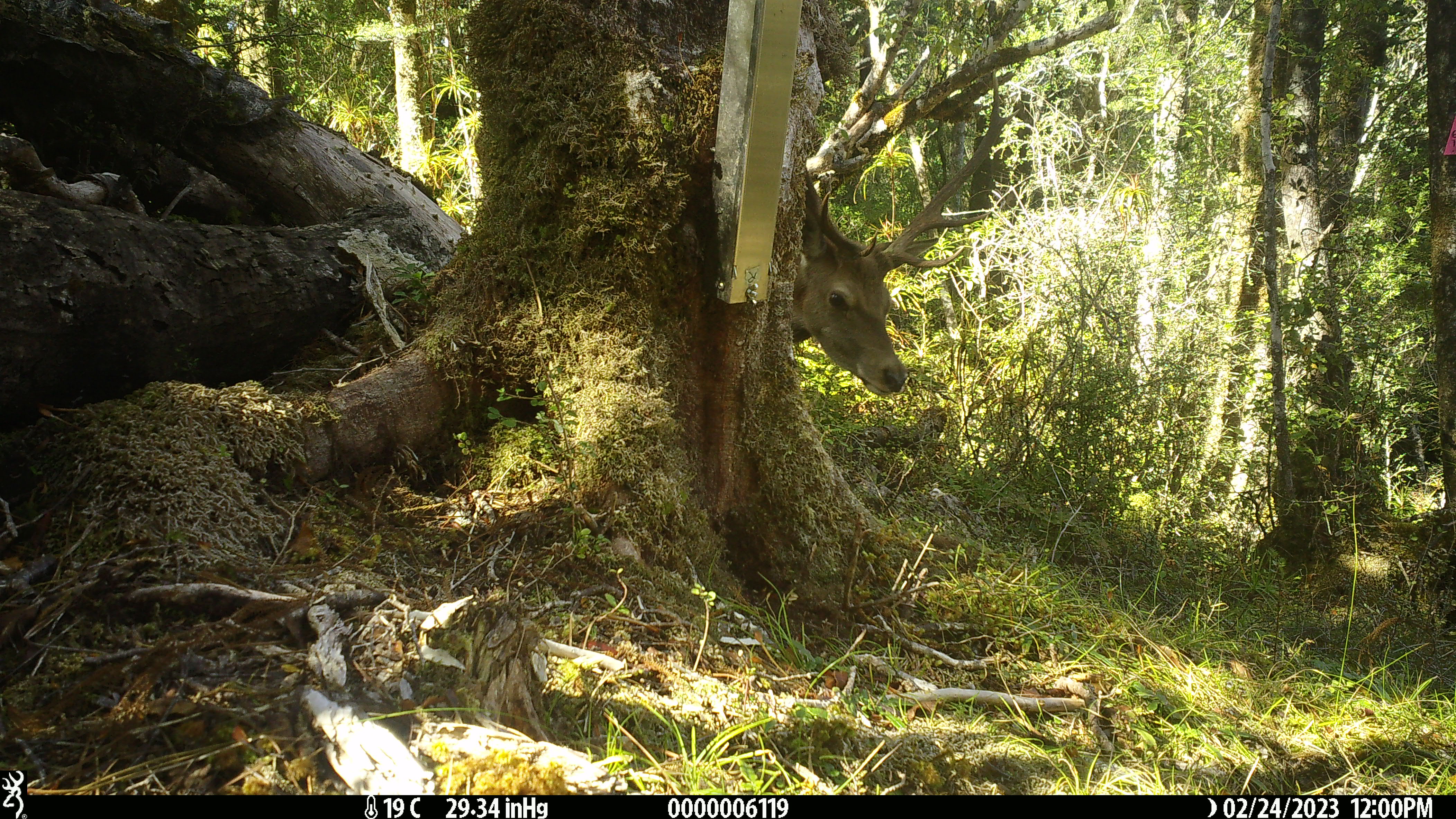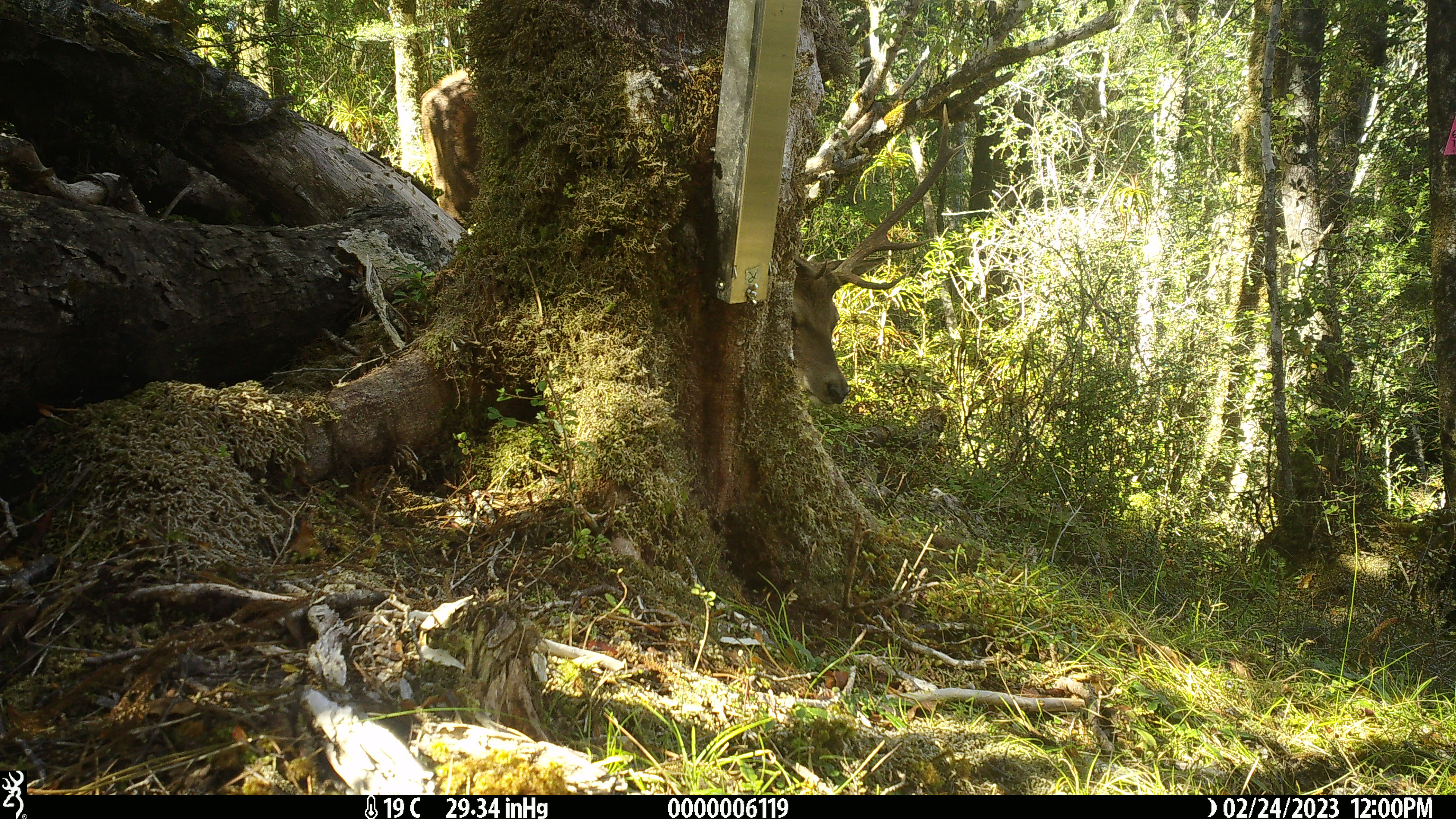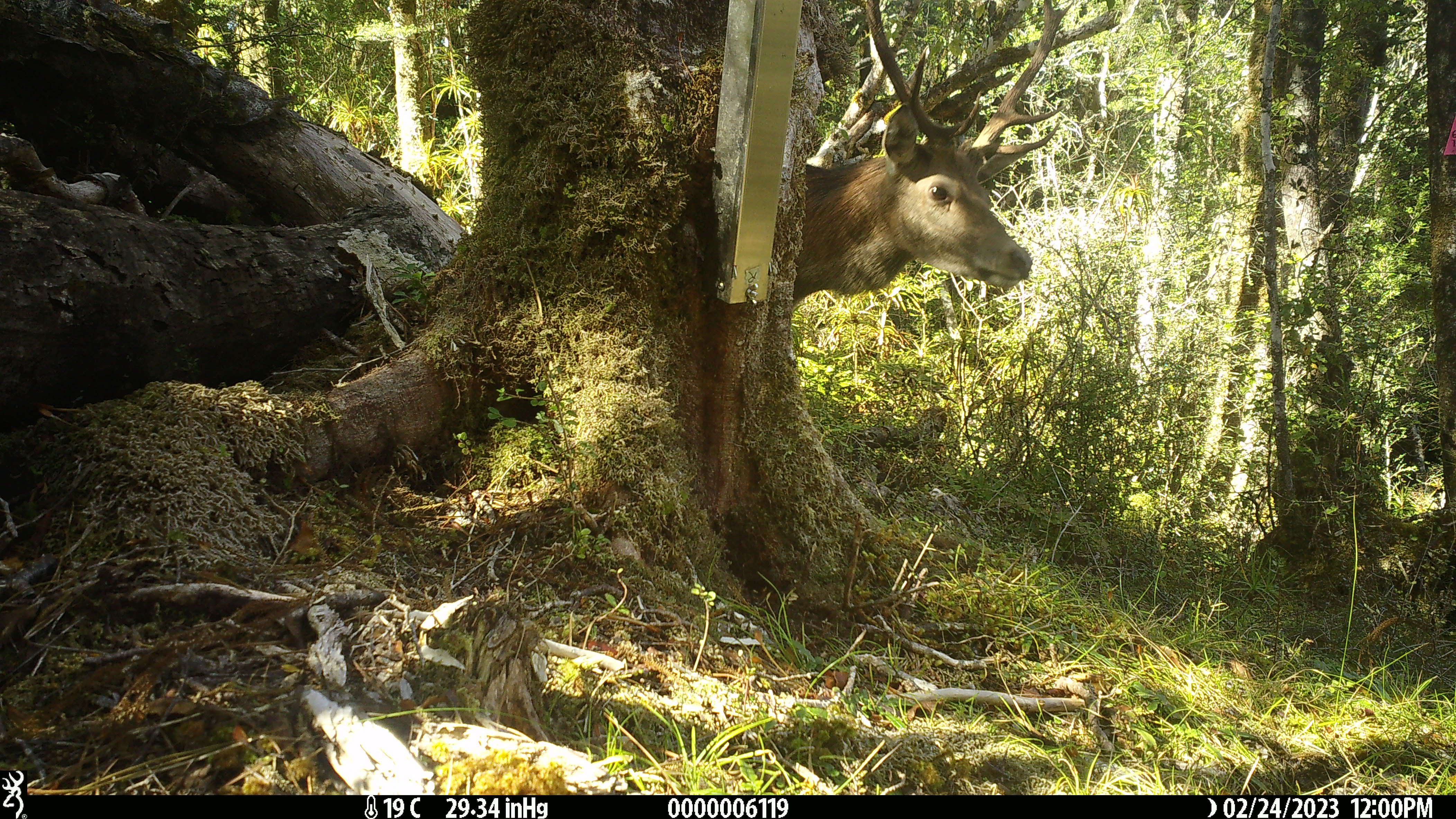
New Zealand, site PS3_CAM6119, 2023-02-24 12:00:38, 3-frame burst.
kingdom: Animalia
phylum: Chordata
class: Mammalia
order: Artiodactyla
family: Cervidae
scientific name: Cervidae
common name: deer